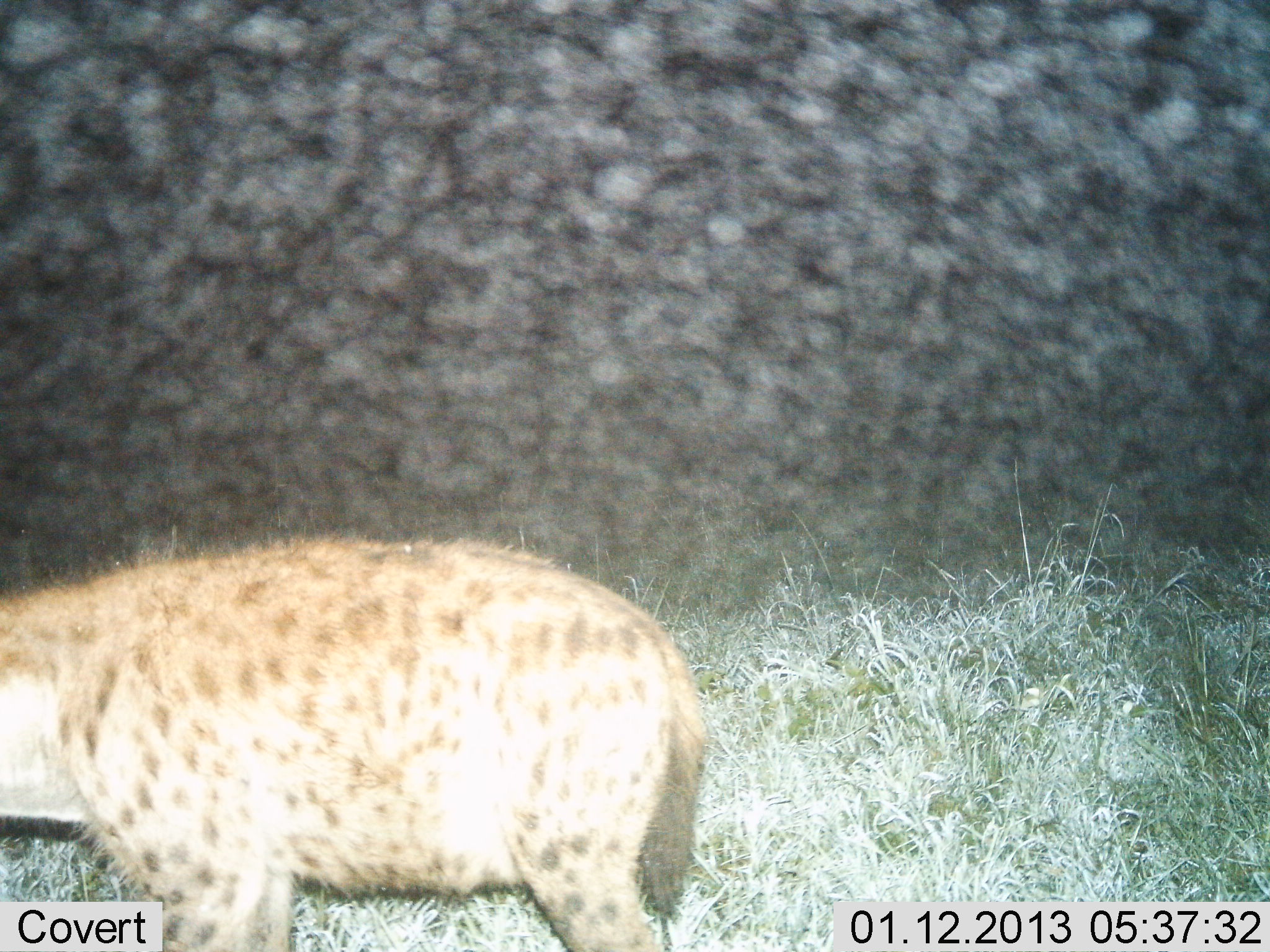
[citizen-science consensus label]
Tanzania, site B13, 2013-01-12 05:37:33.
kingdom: Animalia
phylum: Chordata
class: Mammalia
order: Carnivora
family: Hyaenidae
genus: Crocuta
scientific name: Crocuta crocuta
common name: spotted hyena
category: hyenaspotted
Hyenaspotted (spotted hyena) (Crocuta crocuta), count 1. Behavior (volunteer vote fractions): standing 61%, resting 0%, moving 39%, interacting 0%. Young present (vote fraction): 0%. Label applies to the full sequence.